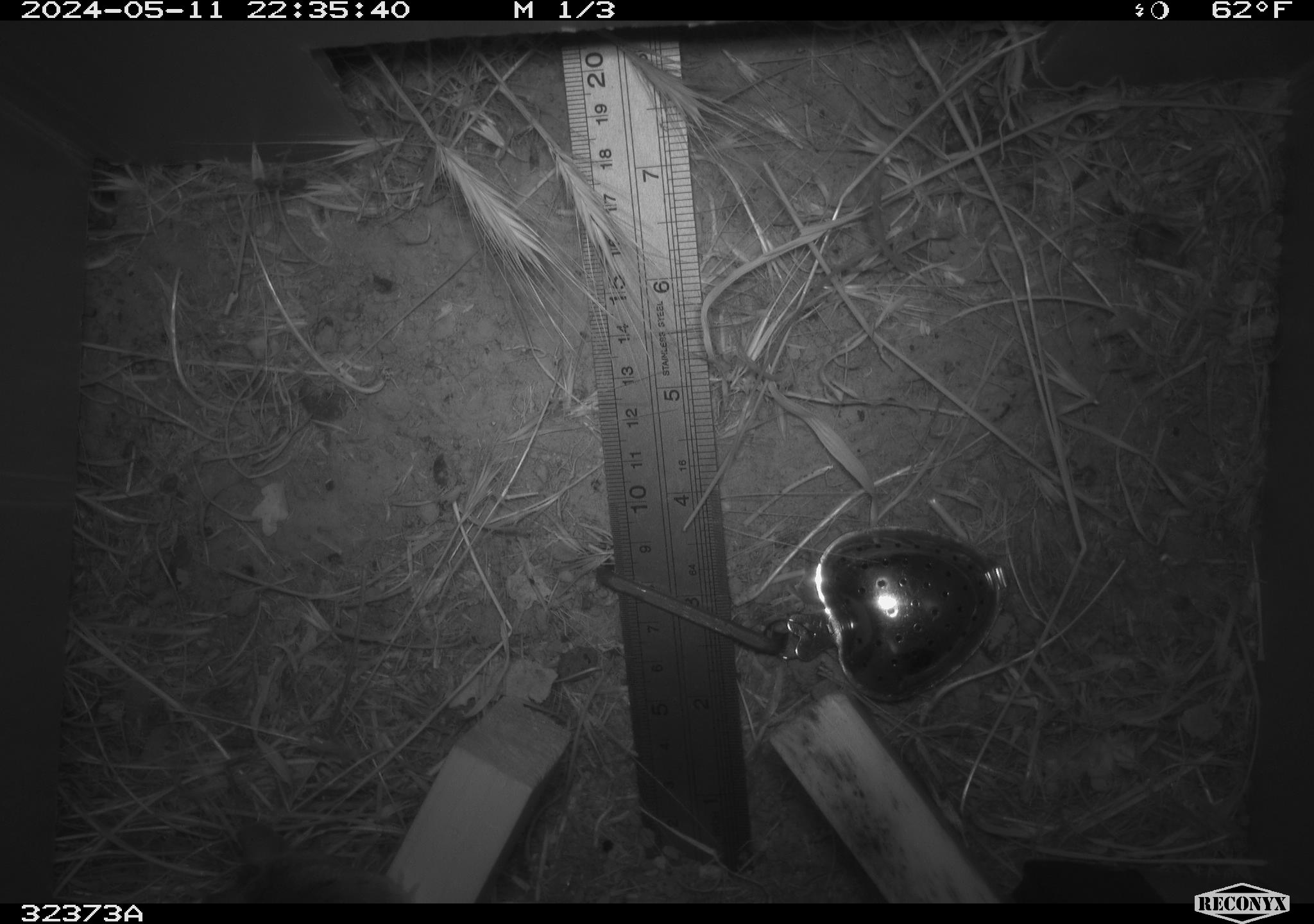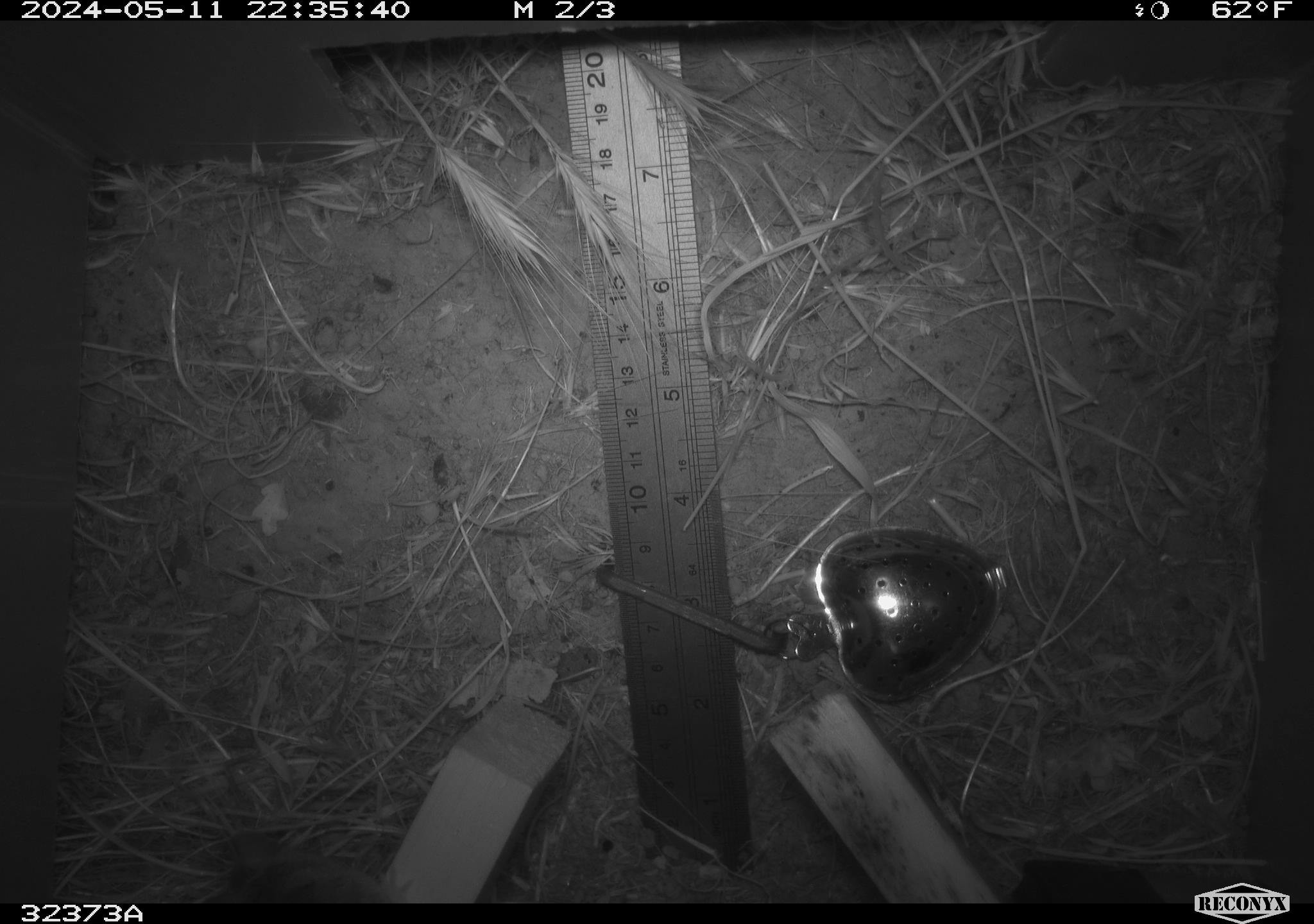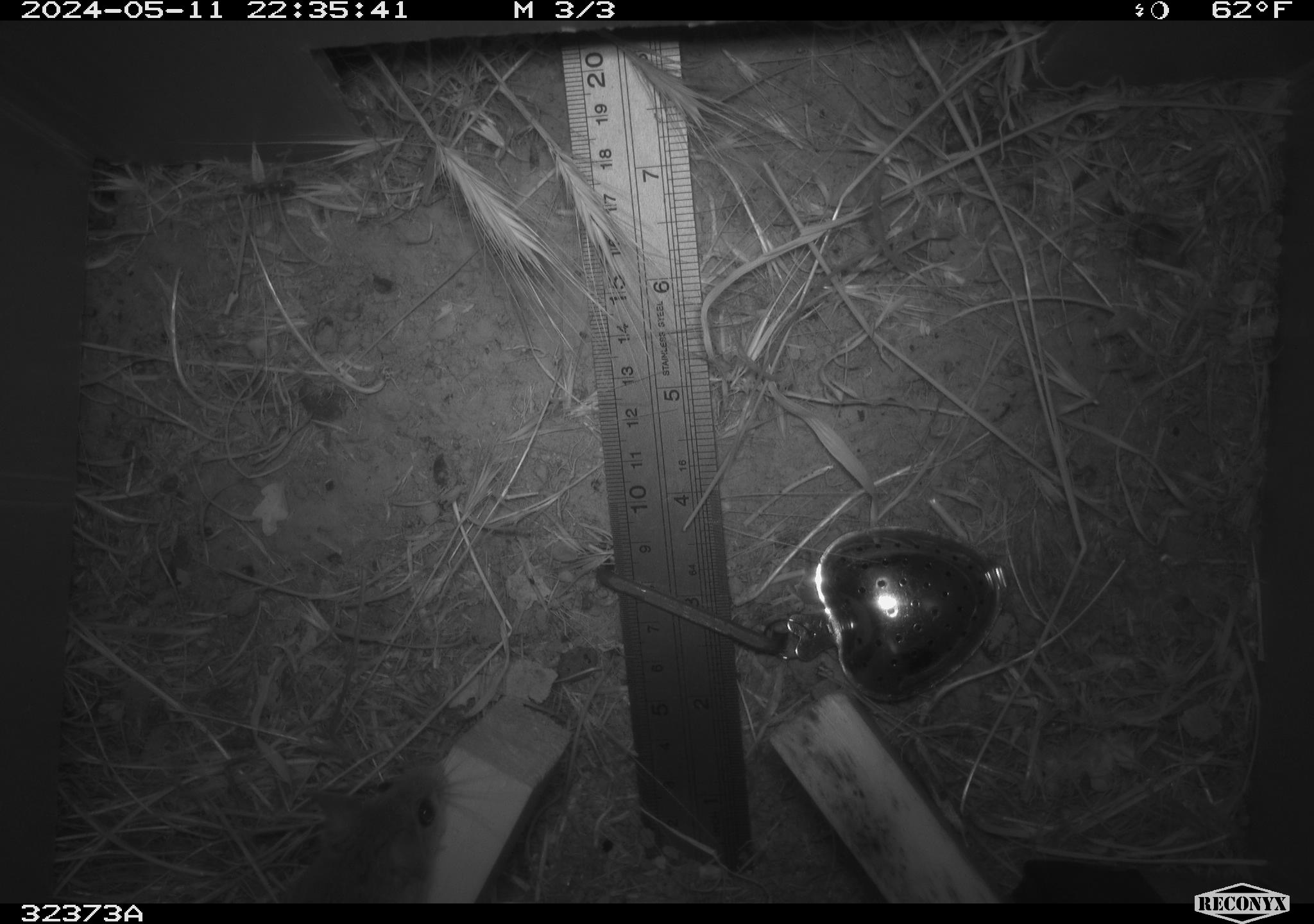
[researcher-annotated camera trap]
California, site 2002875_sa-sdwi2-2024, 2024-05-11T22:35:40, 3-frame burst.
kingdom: Animalia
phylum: Chordata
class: Mammalia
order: Rodentia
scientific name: Rodentia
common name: mouse species